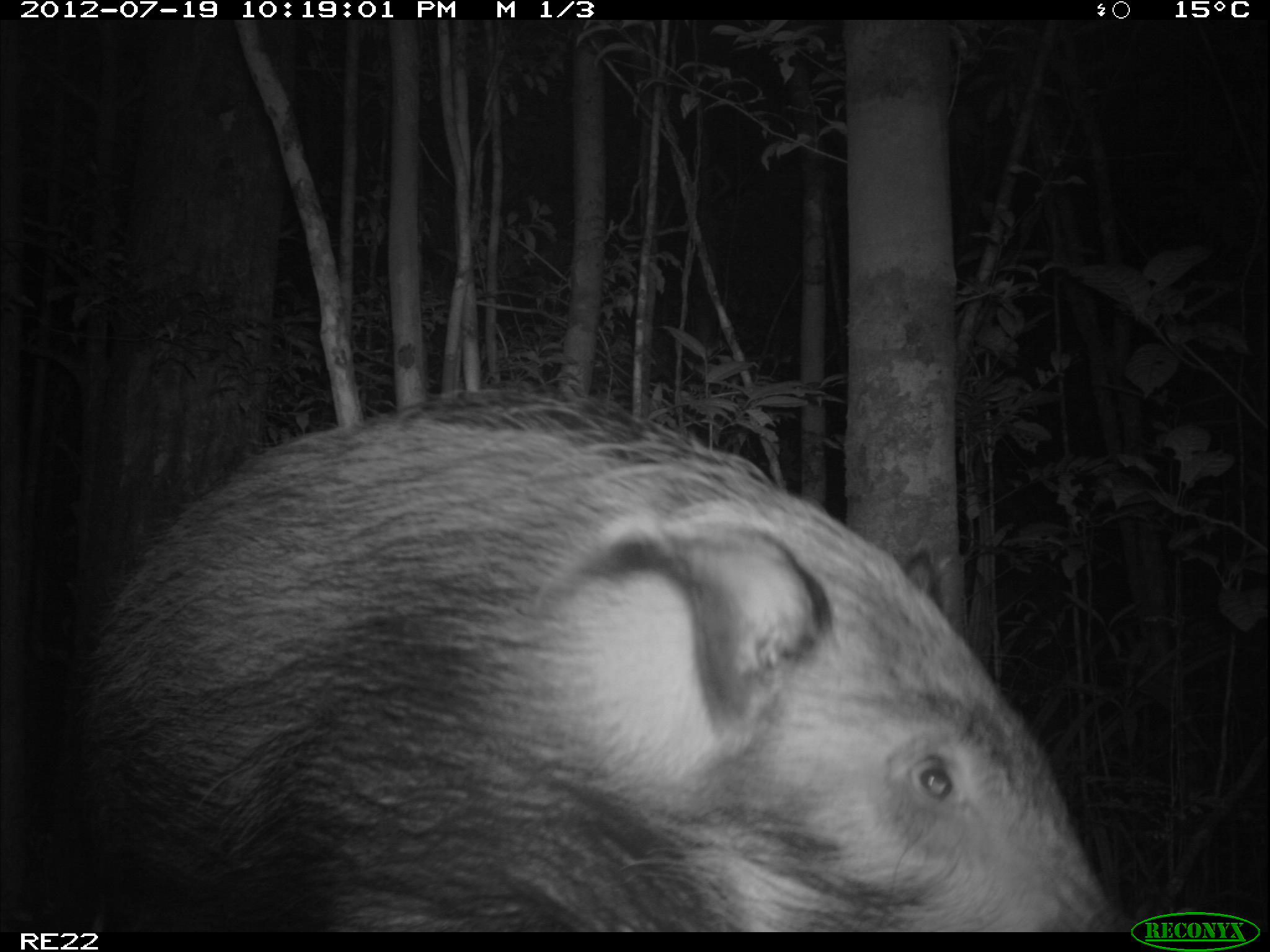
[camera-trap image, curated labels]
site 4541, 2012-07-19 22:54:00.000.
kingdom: Animalia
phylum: Chordata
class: Mammalia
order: Artiodactyla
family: Suidae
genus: Potamochoerus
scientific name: Potamochoerus larvatus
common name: bushpig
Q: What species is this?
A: Potamochoerus larvatus (bushpig).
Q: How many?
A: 1.